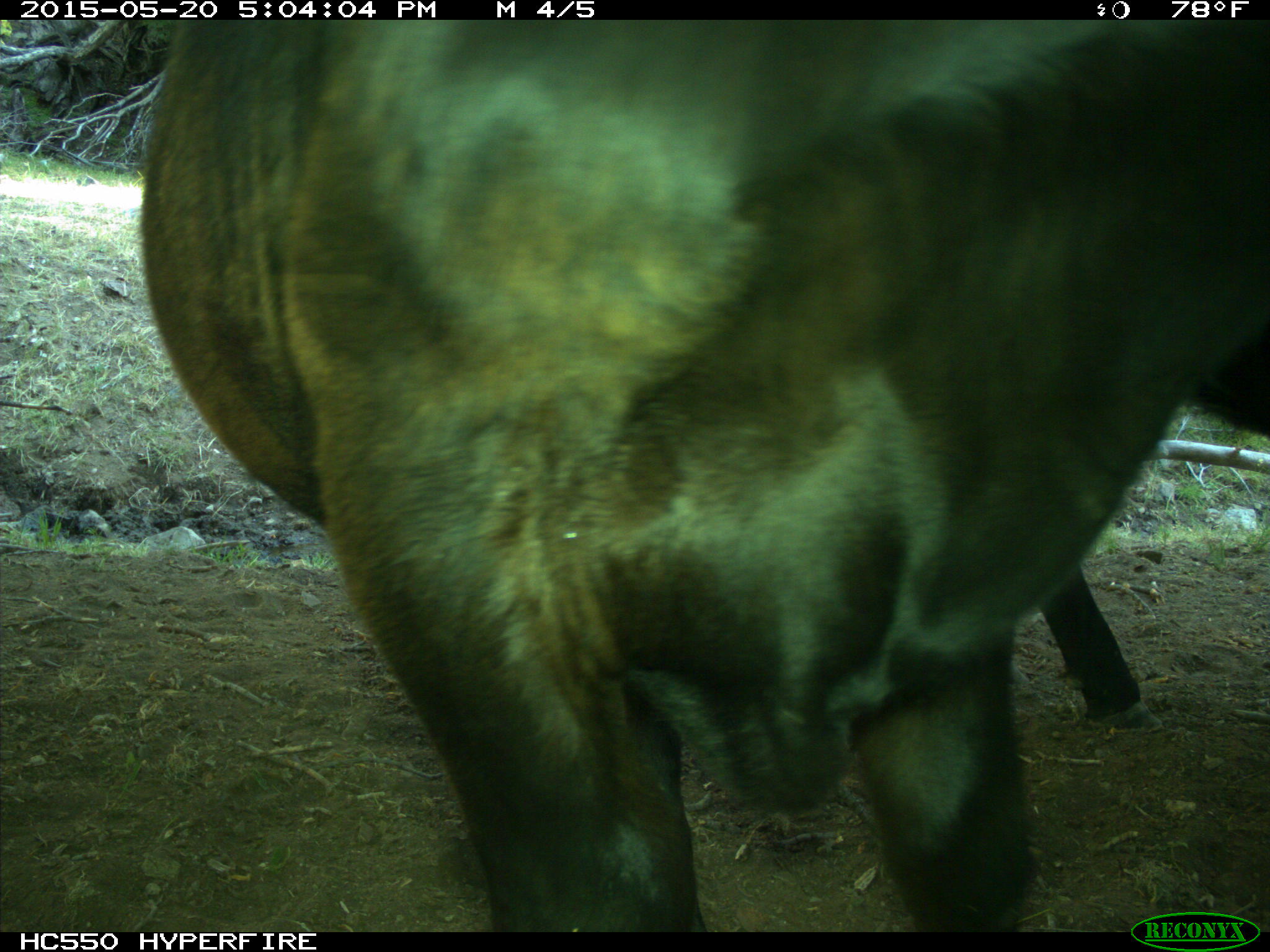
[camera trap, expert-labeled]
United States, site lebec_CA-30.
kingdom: Animalia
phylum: Chordata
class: Mammalia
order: Artiodactyla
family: Bovidae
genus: Bos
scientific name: Bos taurus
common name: domestic cow